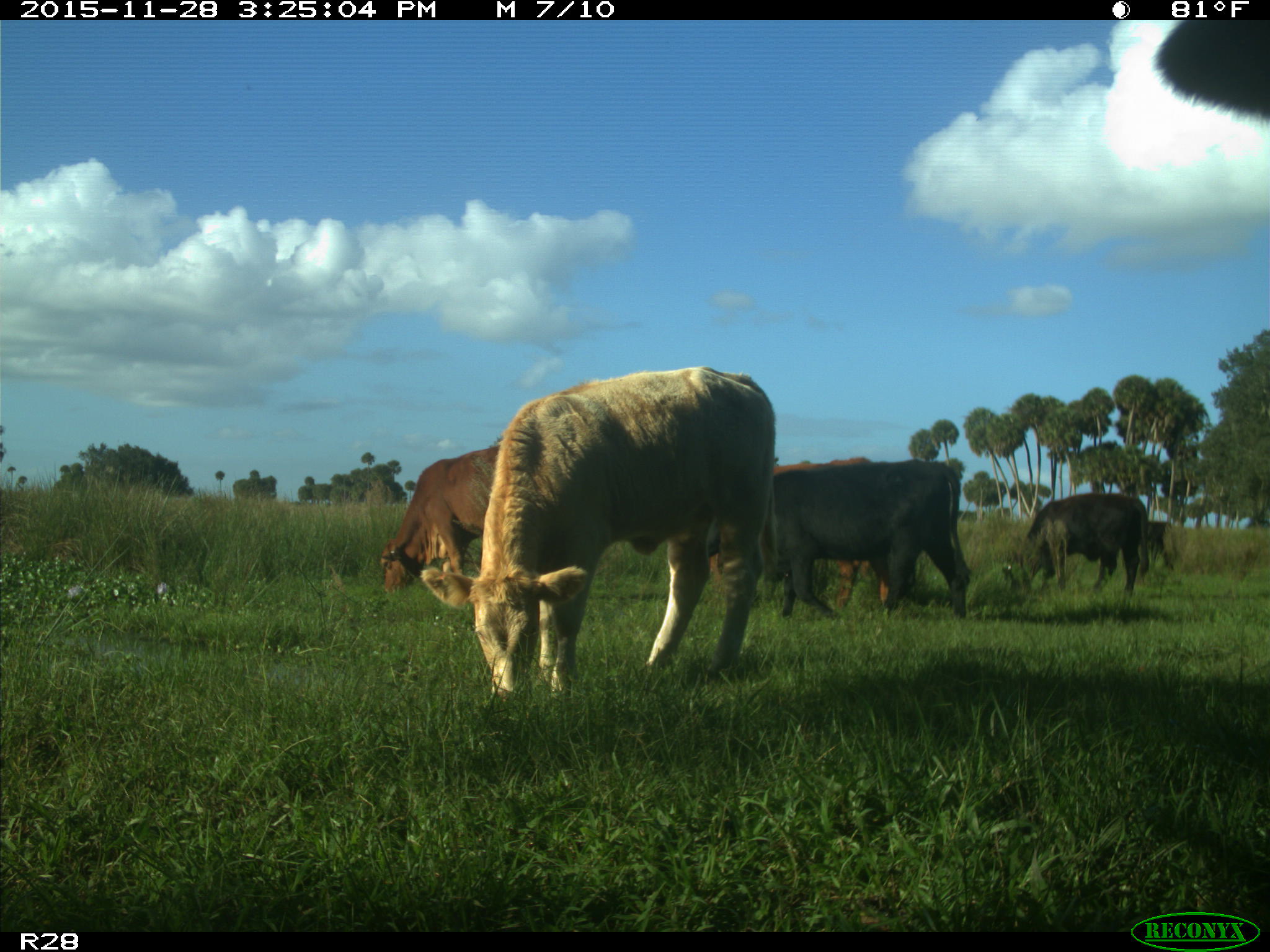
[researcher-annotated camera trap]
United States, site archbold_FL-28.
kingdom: Animalia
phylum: Chordata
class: Mammalia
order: Artiodactyla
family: Bovidae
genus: Bos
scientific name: Bos taurus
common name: domestic cow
Bos taurus (domestic cow).